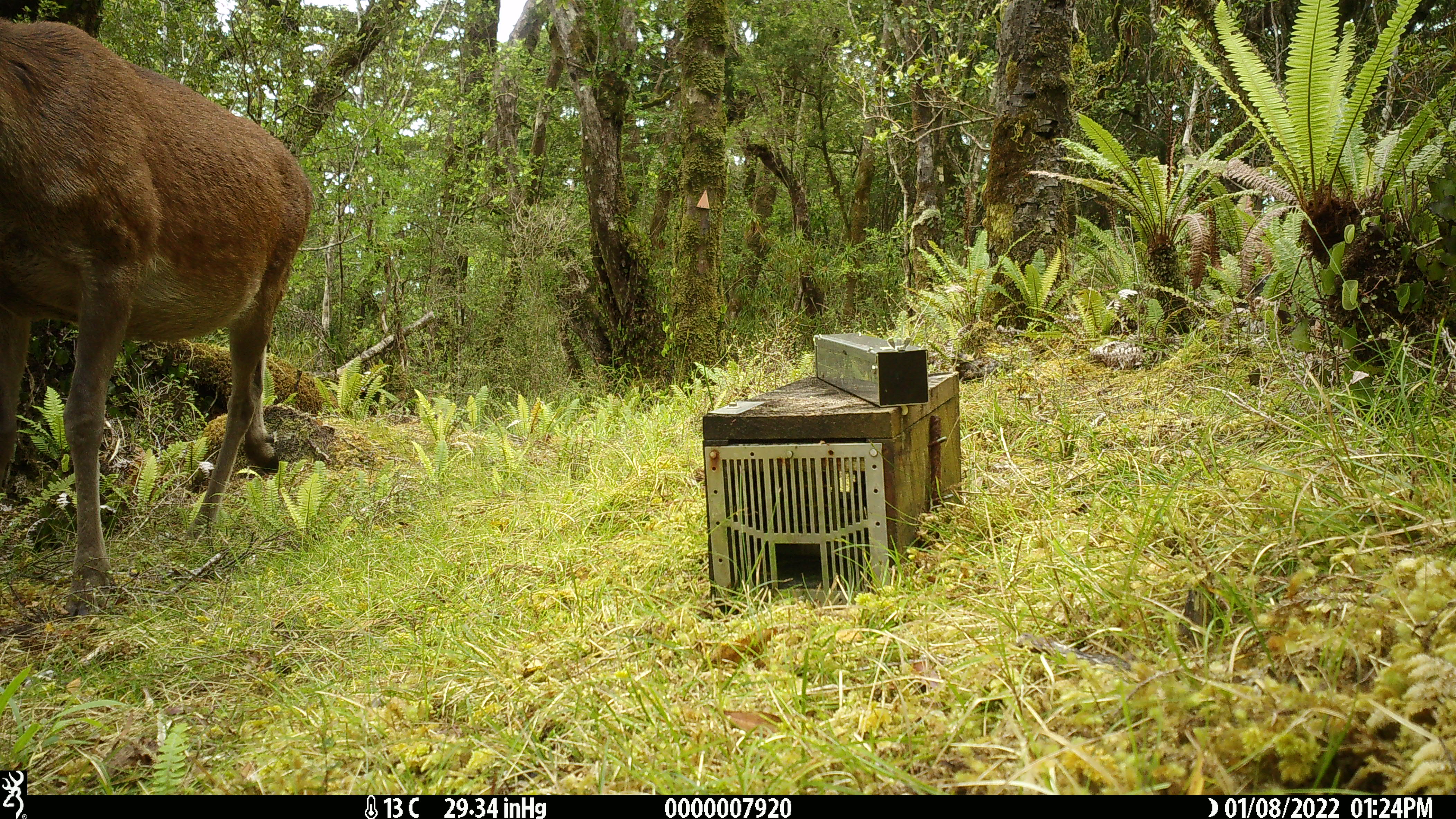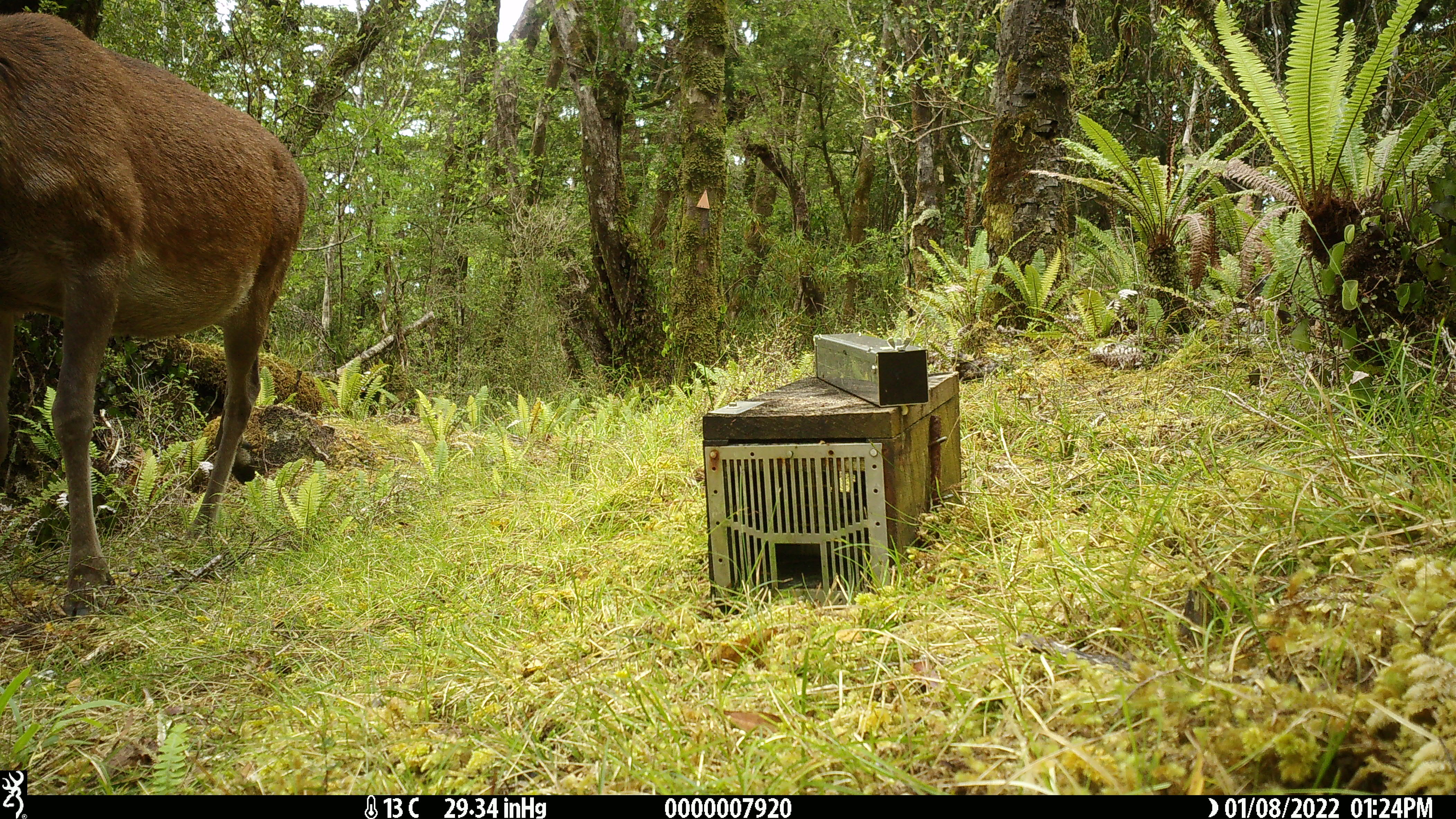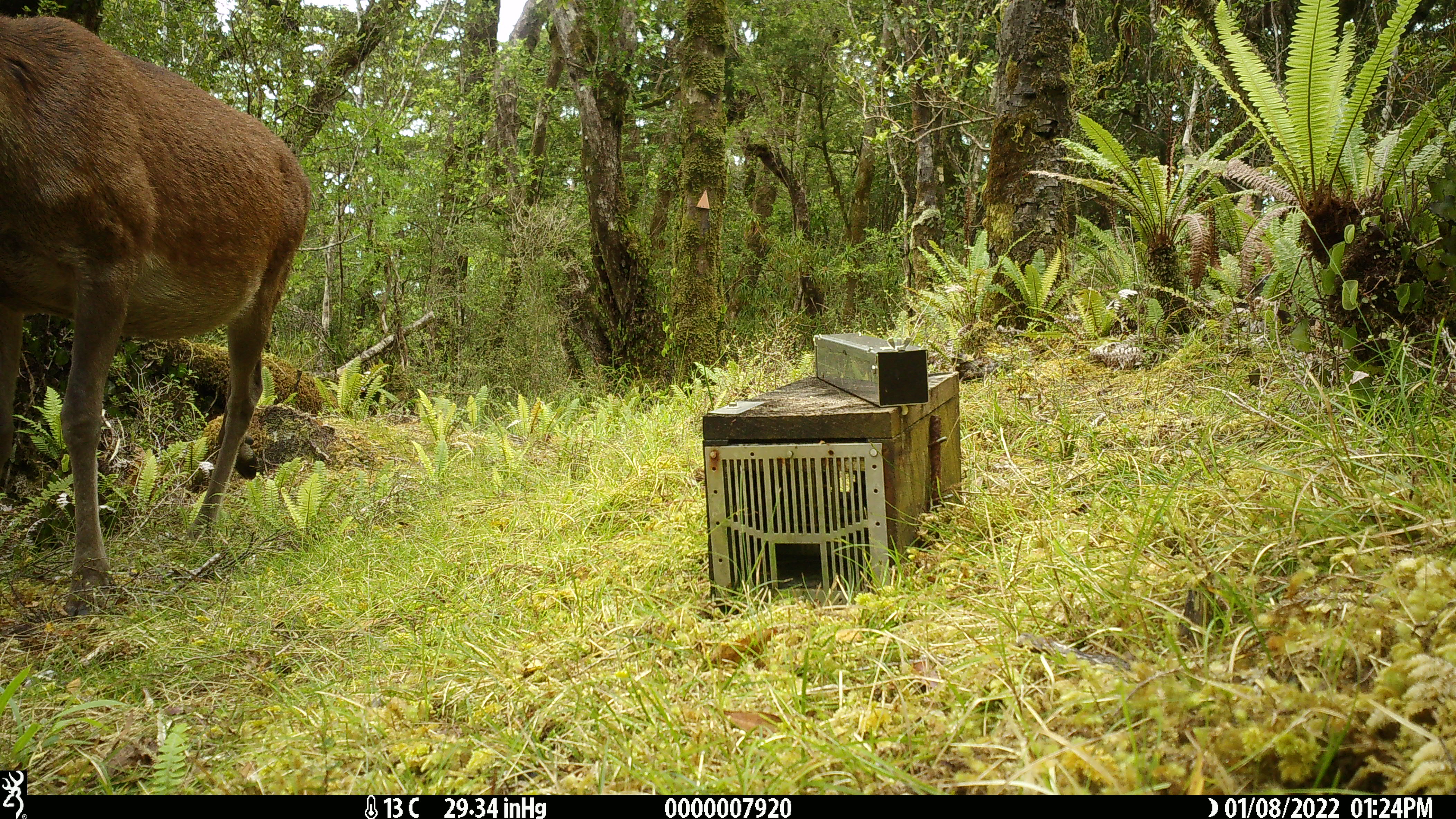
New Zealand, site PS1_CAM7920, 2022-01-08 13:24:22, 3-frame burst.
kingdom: Animalia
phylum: Chordata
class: Mammalia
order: Artiodactyla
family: Cervidae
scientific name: Cervidae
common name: deer